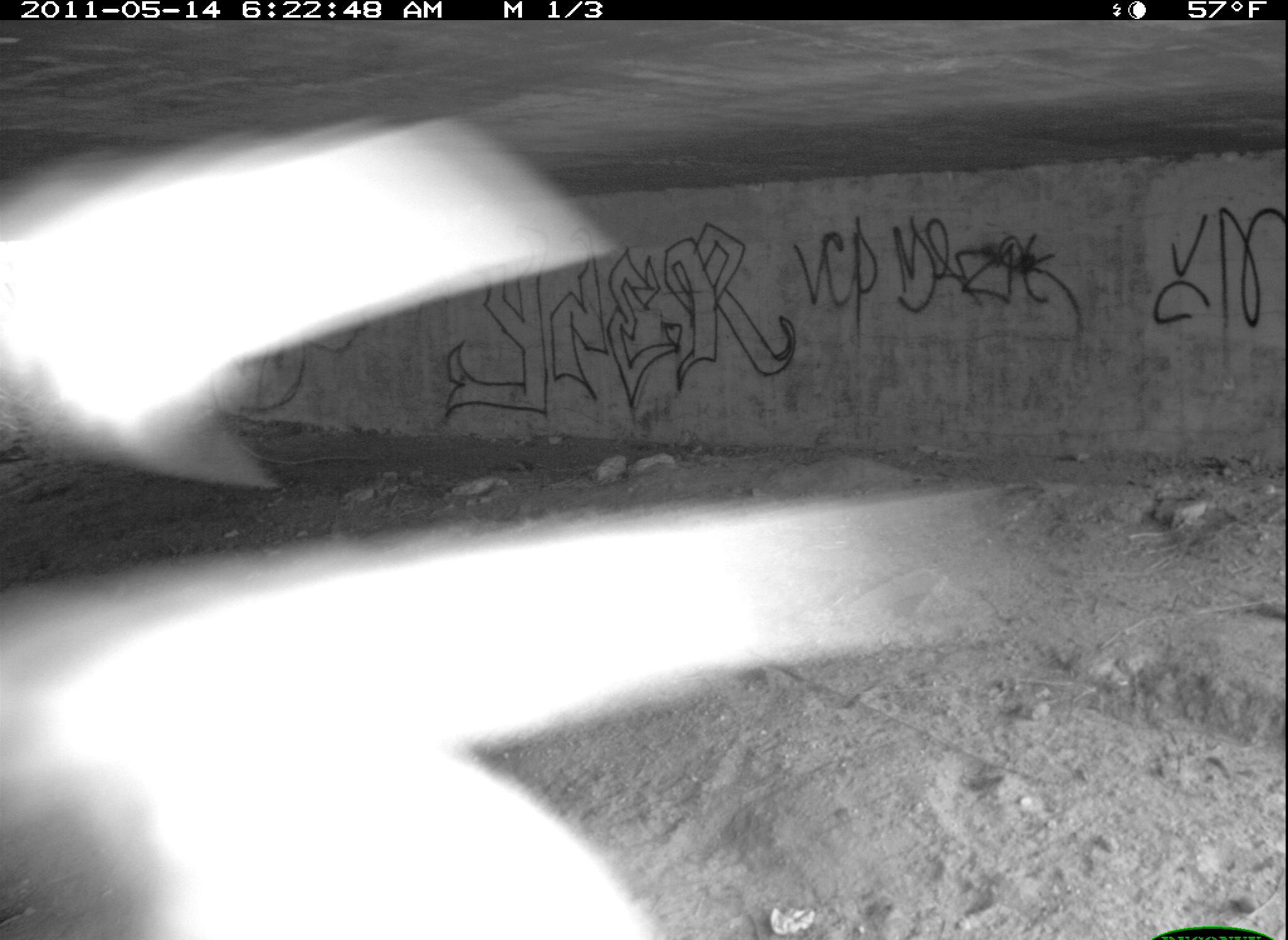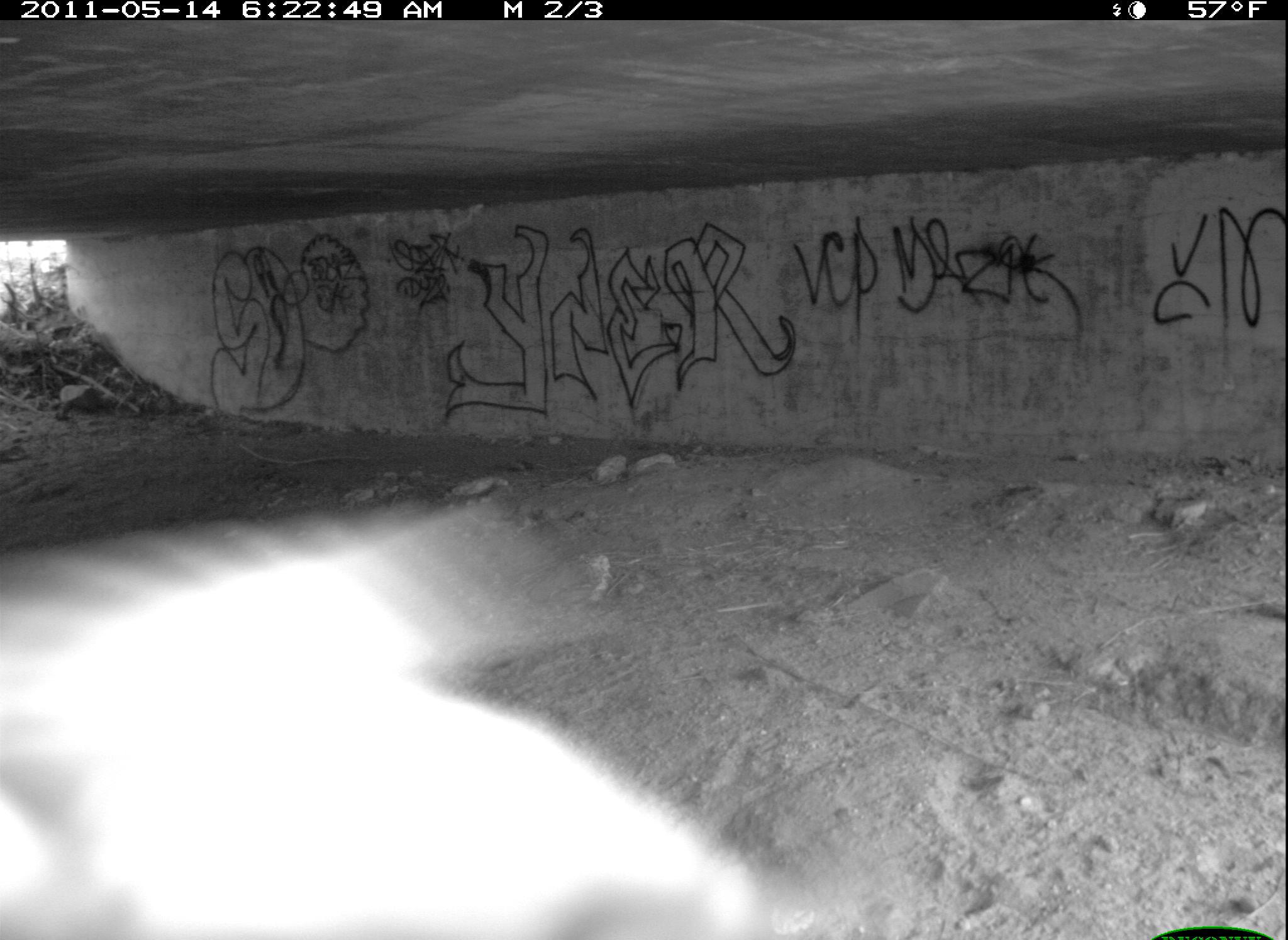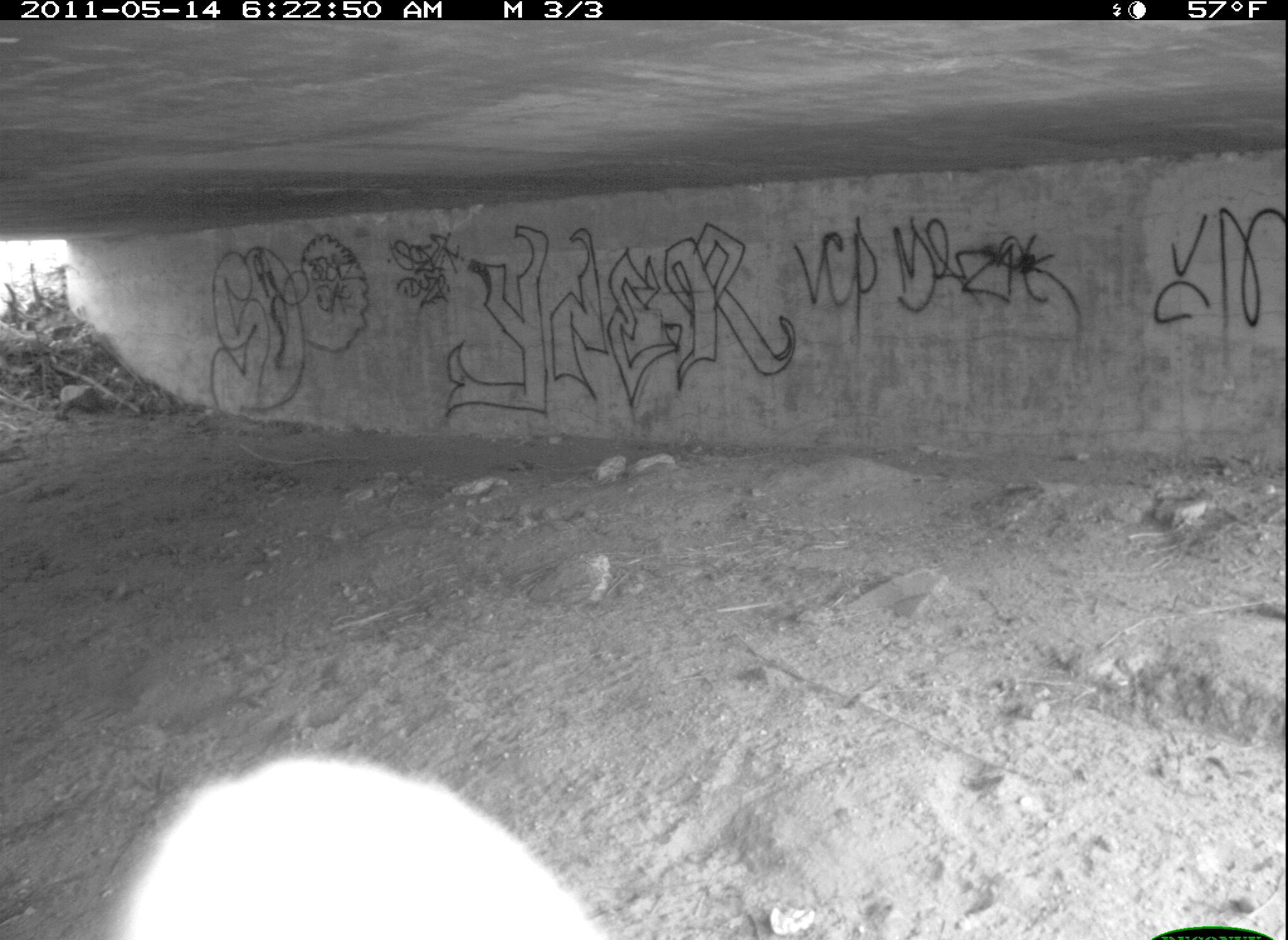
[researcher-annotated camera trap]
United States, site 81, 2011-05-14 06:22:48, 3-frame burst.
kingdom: Animalia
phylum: Chordata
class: Aves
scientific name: Aves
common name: bird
Bird (Aves).